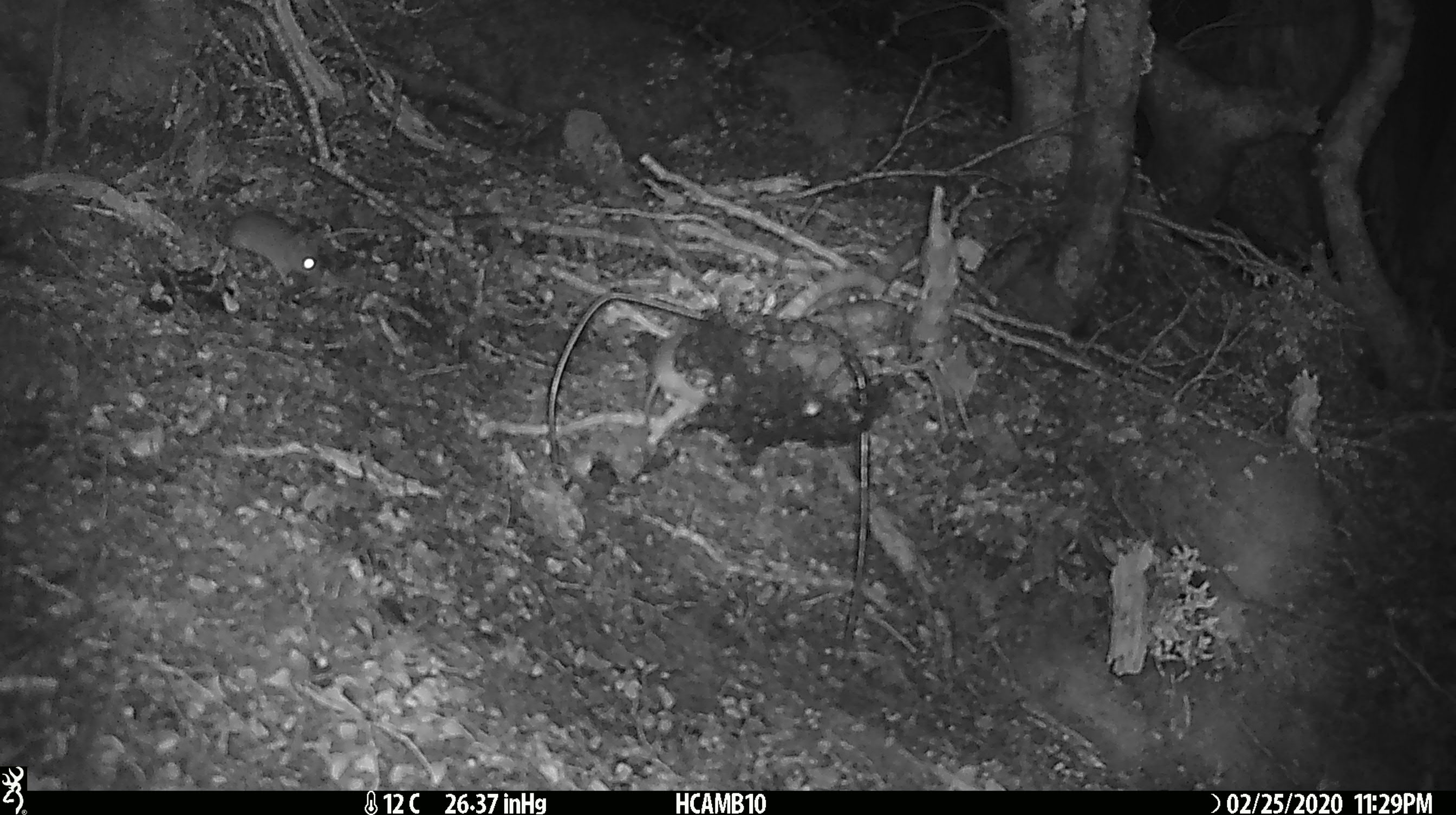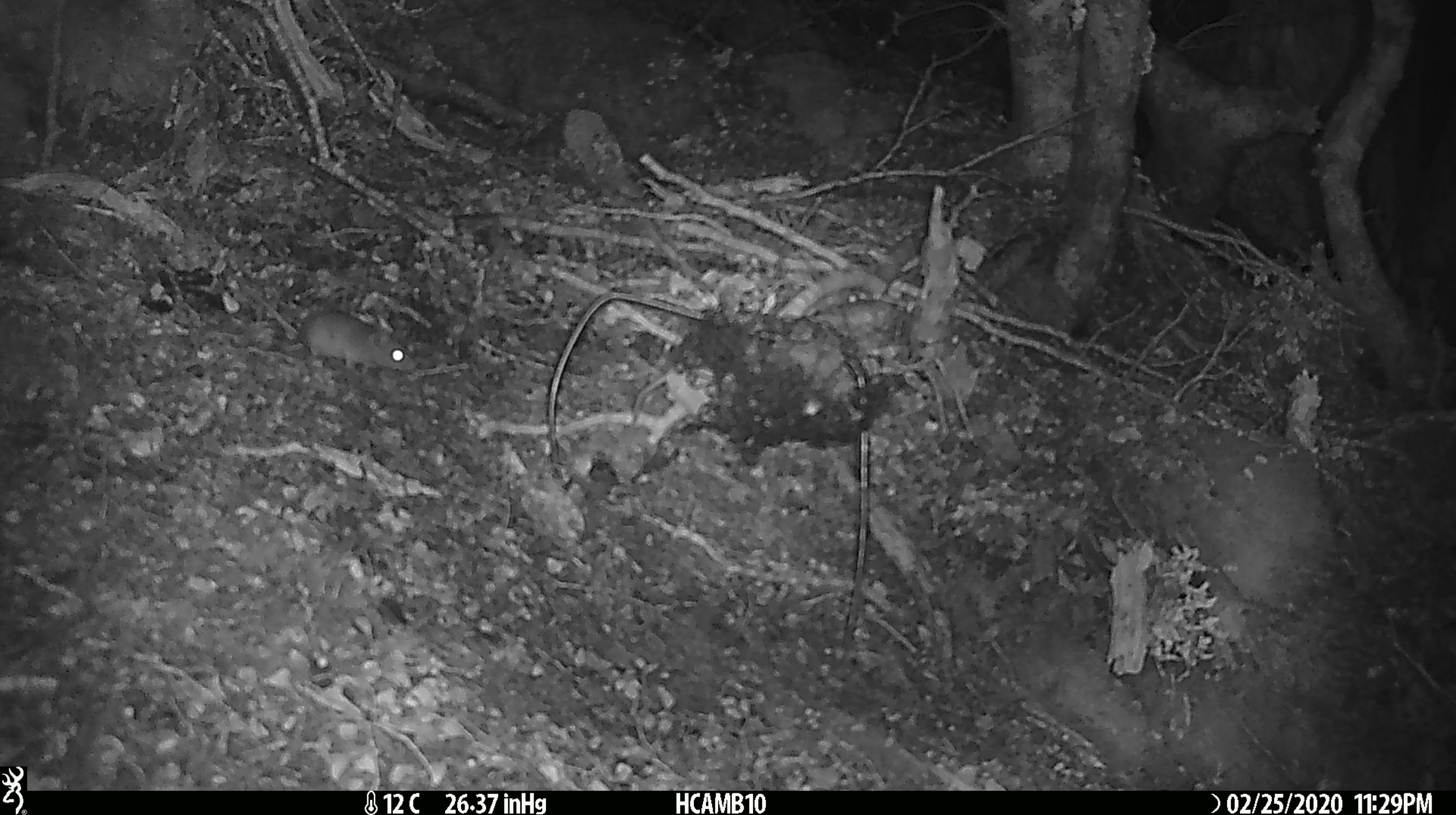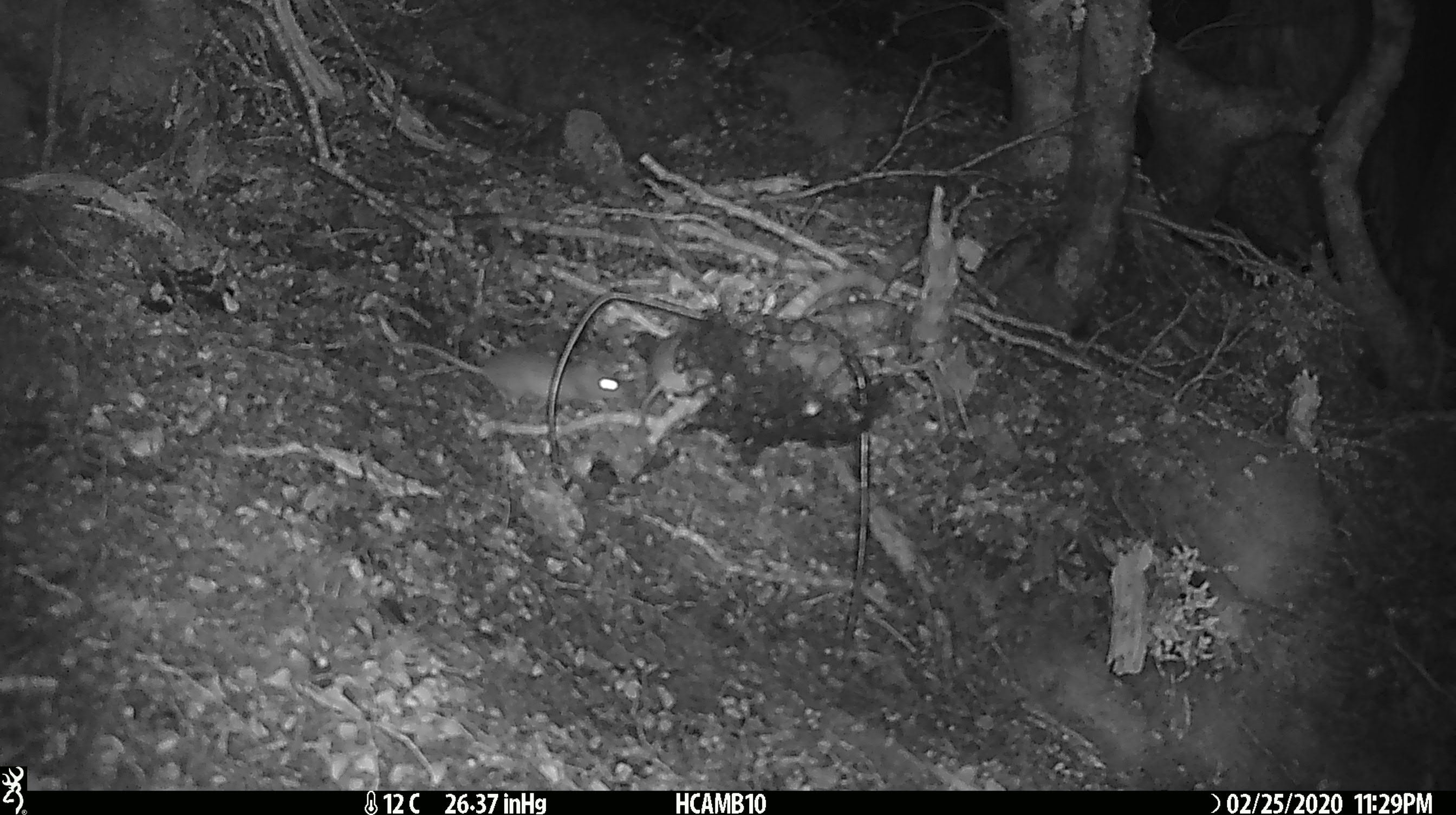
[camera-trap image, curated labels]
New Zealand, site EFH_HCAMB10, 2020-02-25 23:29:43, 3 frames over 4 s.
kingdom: Animalia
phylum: Chordata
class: Mammalia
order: Rodentia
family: Muridae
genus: Mus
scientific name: Mus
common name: mouse